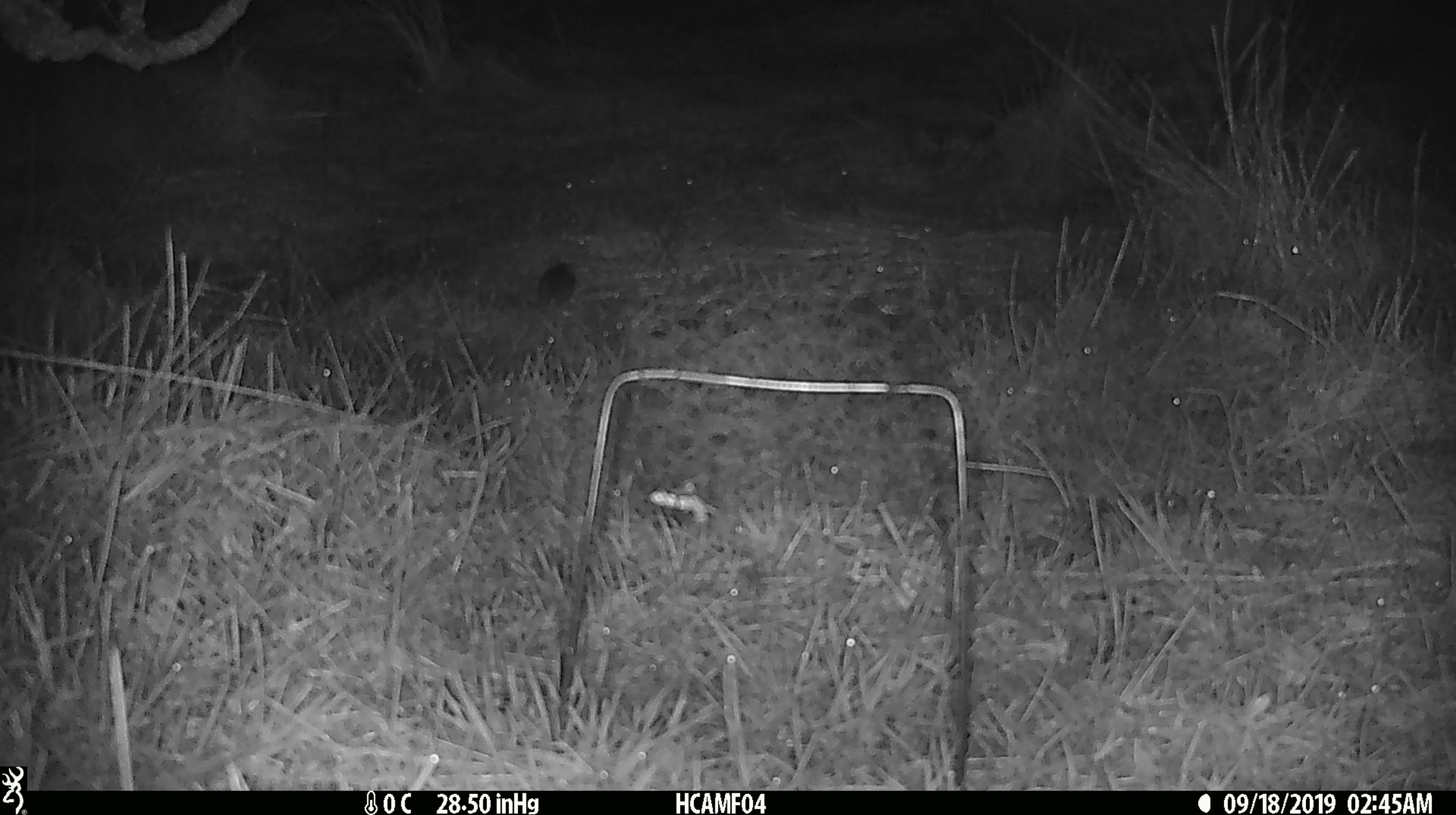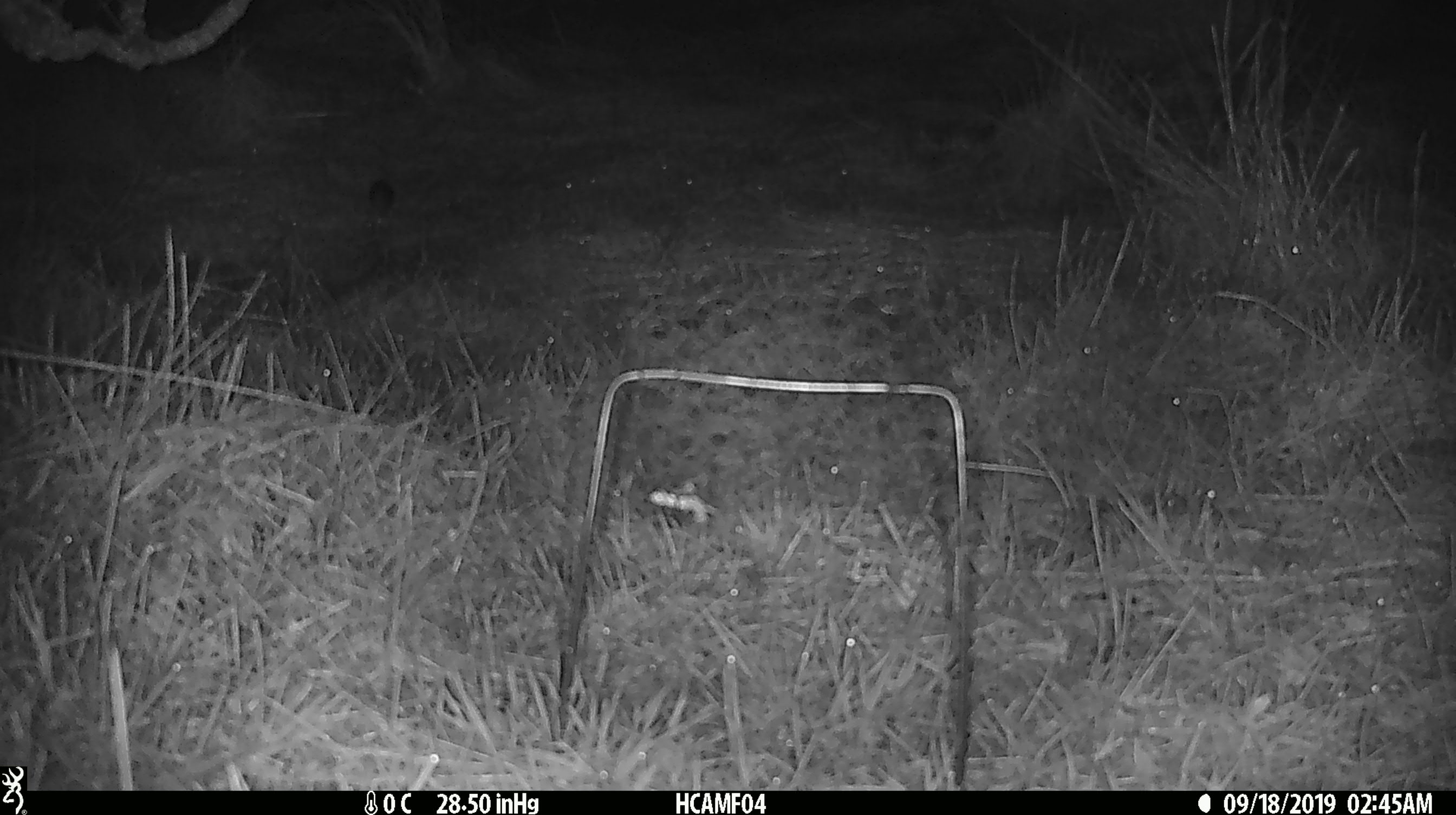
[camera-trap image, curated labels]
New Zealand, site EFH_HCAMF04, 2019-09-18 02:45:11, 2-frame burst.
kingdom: Animalia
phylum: Chordata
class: Mammalia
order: Rodentia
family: Muridae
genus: Mus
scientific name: Mus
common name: mouse